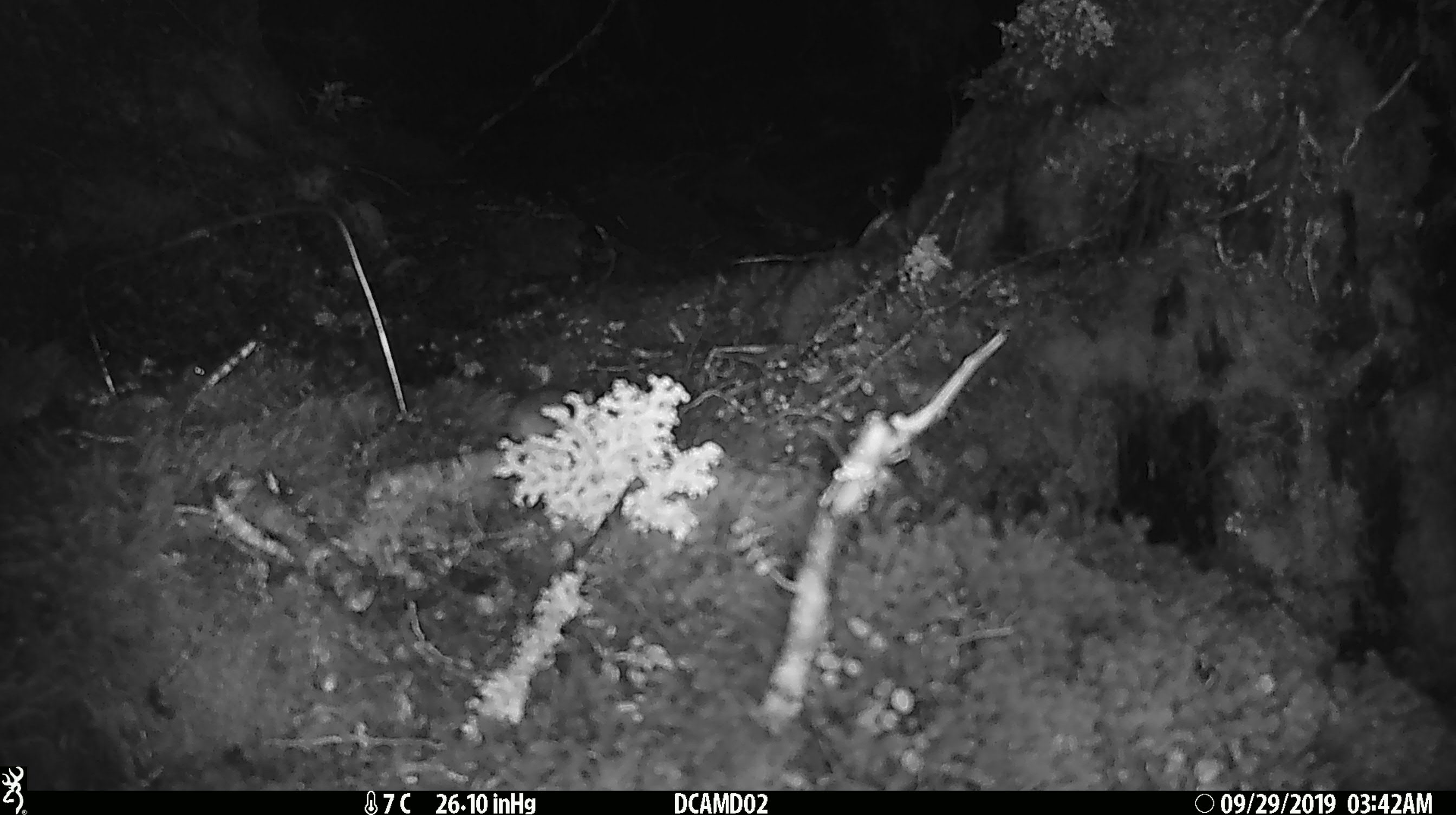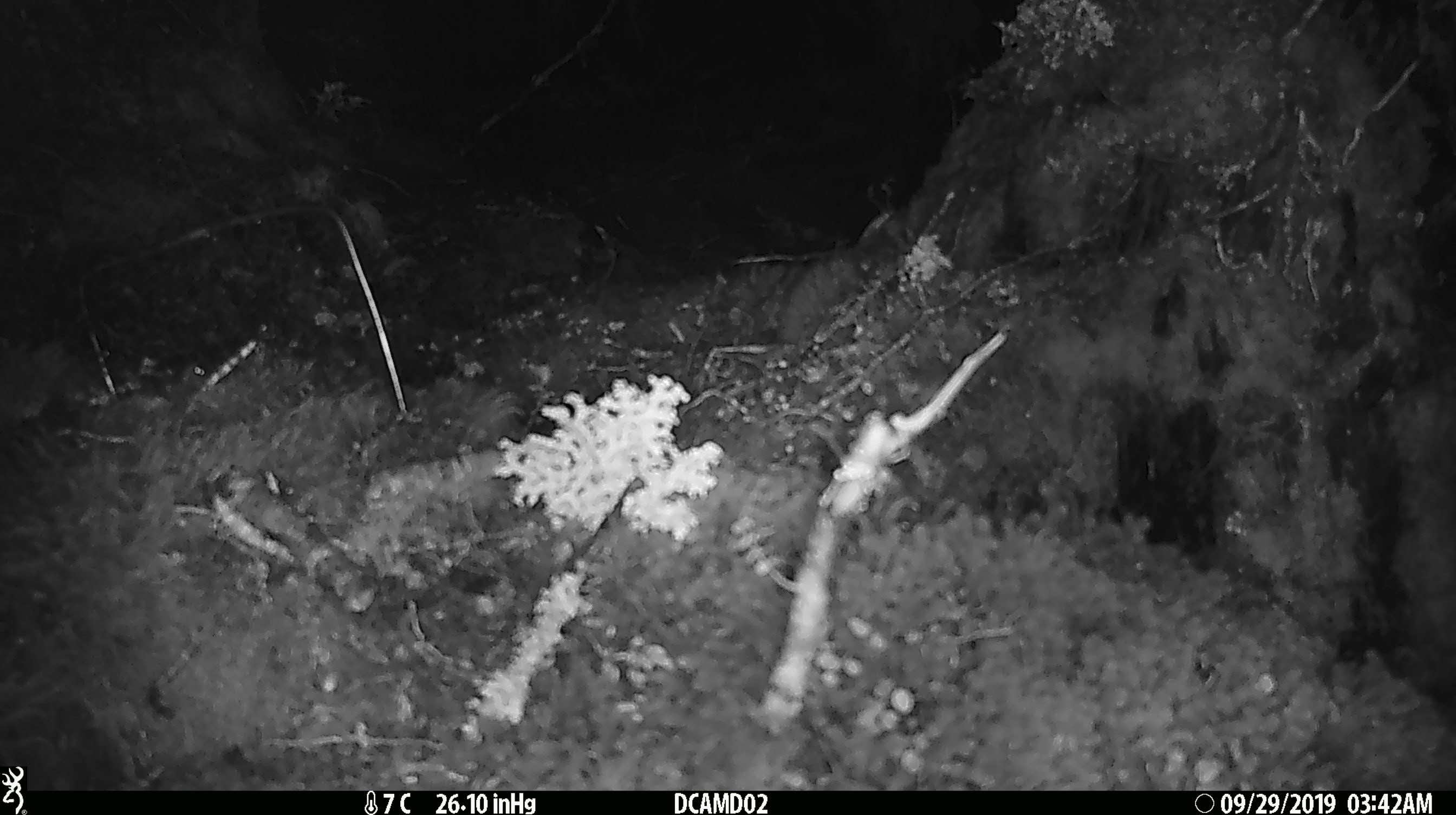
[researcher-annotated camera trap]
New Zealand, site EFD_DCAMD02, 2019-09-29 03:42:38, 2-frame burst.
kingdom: Animalia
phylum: Chordata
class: Mammalia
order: Rodentia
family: Muridae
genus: Mus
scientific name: Mus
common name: mouse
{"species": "mouse (Mus)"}